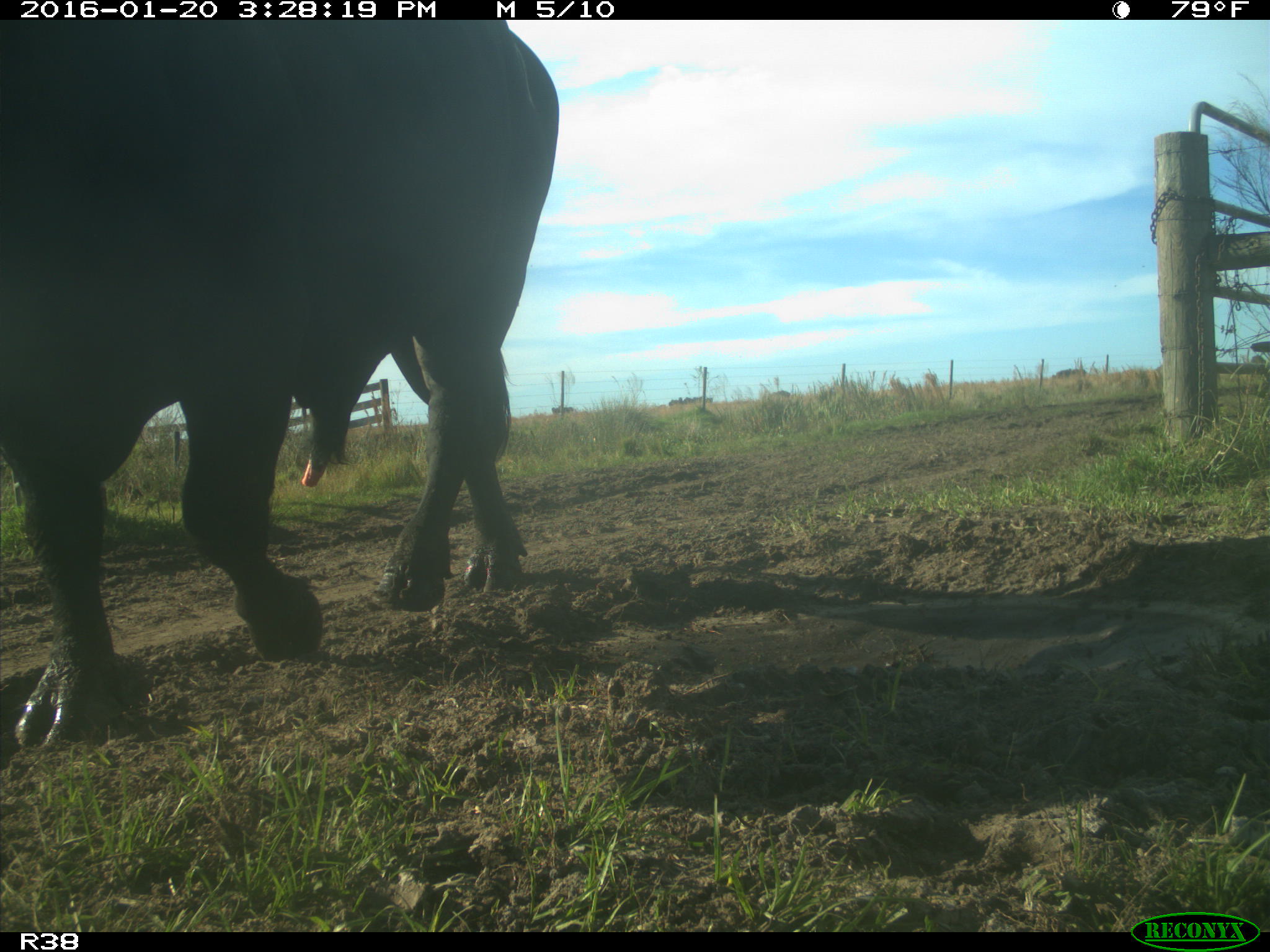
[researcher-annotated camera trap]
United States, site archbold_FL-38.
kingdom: Animalia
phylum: Chordata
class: Mammalia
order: Artiodactyla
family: Bovidae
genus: Bos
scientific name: Bos taurus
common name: domestic cow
Bos taurus (domestic cow).